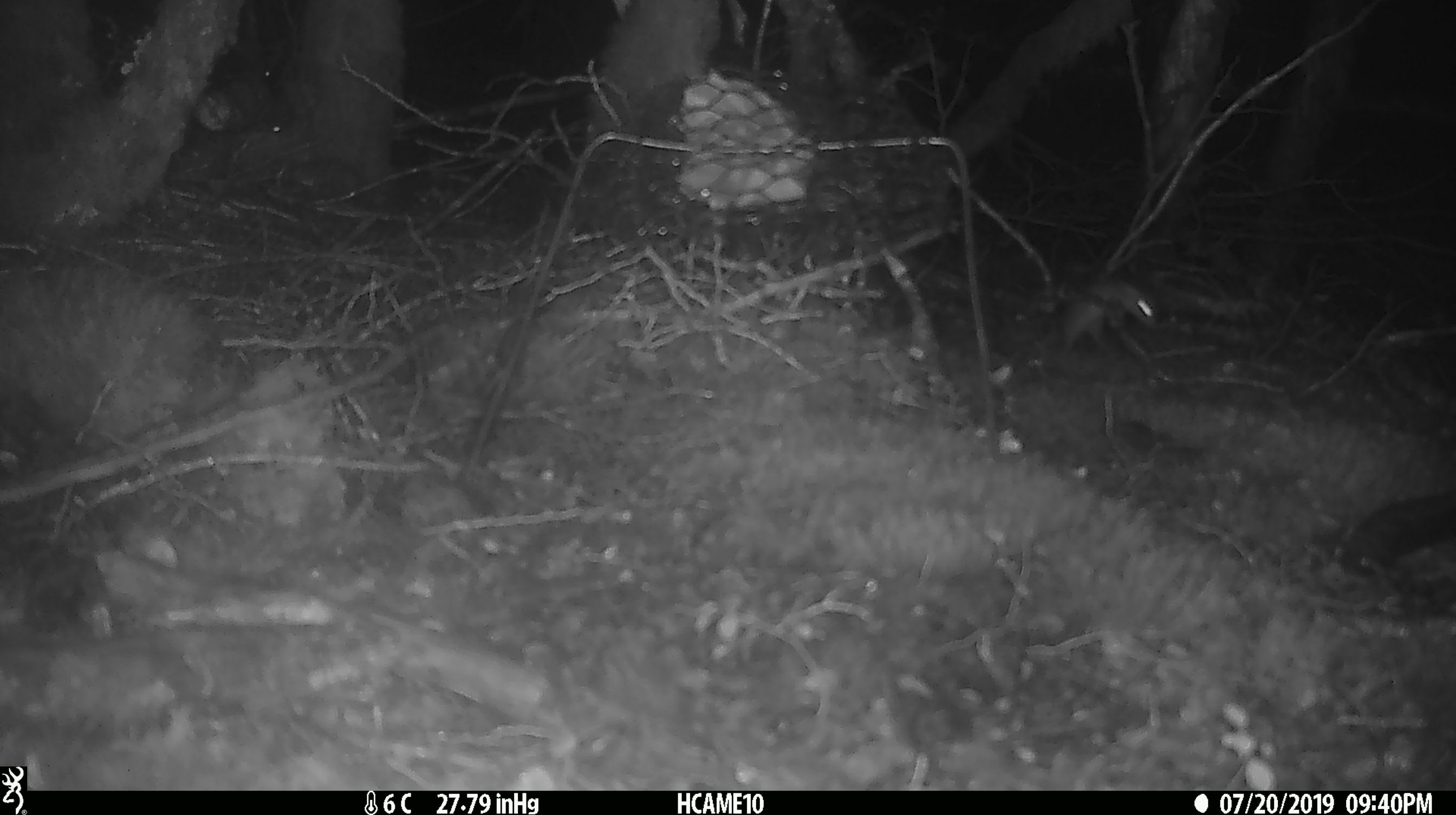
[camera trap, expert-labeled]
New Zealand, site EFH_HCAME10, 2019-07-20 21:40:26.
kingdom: Animalia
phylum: Chordata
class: Mammalia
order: Rodentia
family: Muridae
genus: Mus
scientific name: Mus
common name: mouse